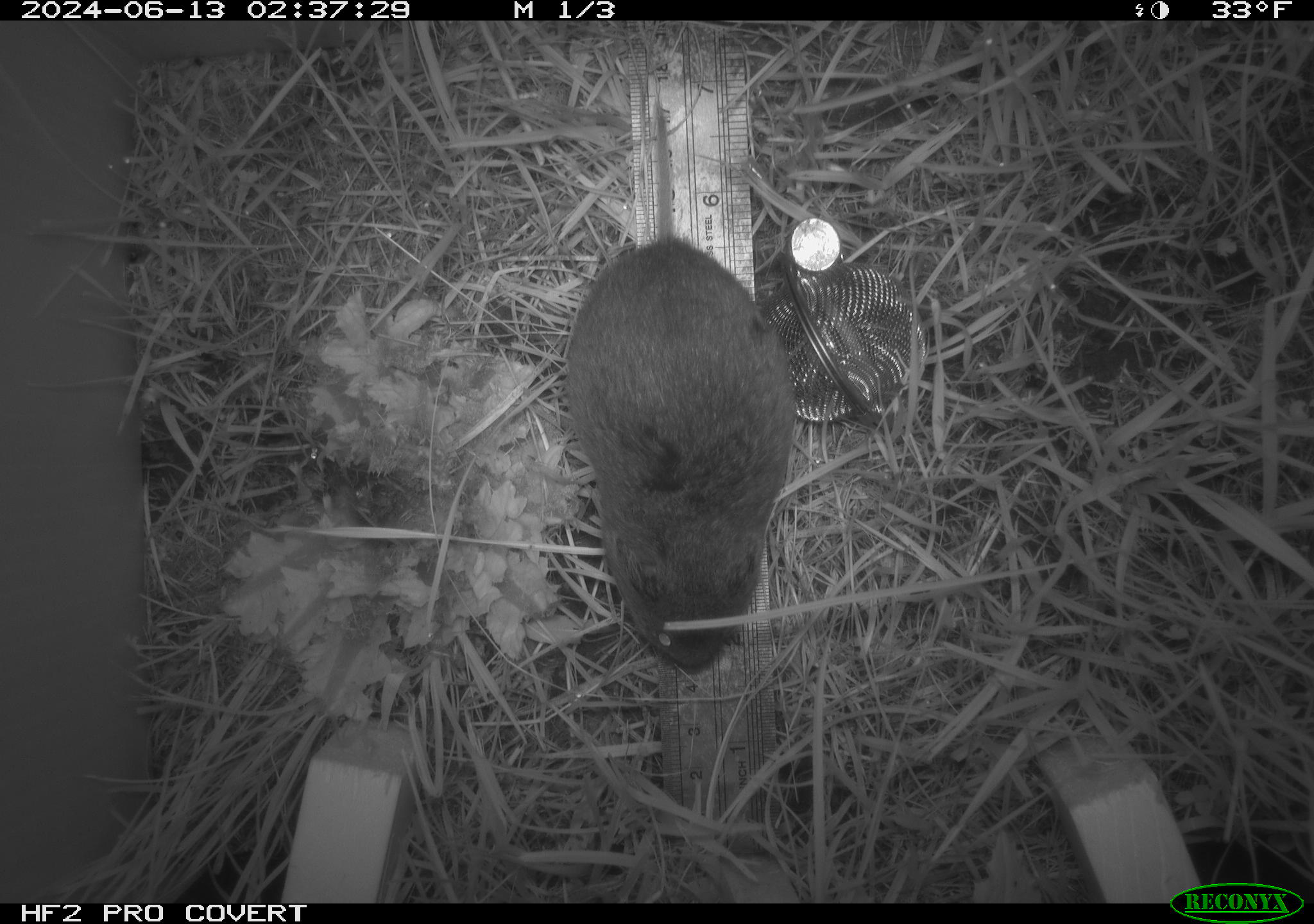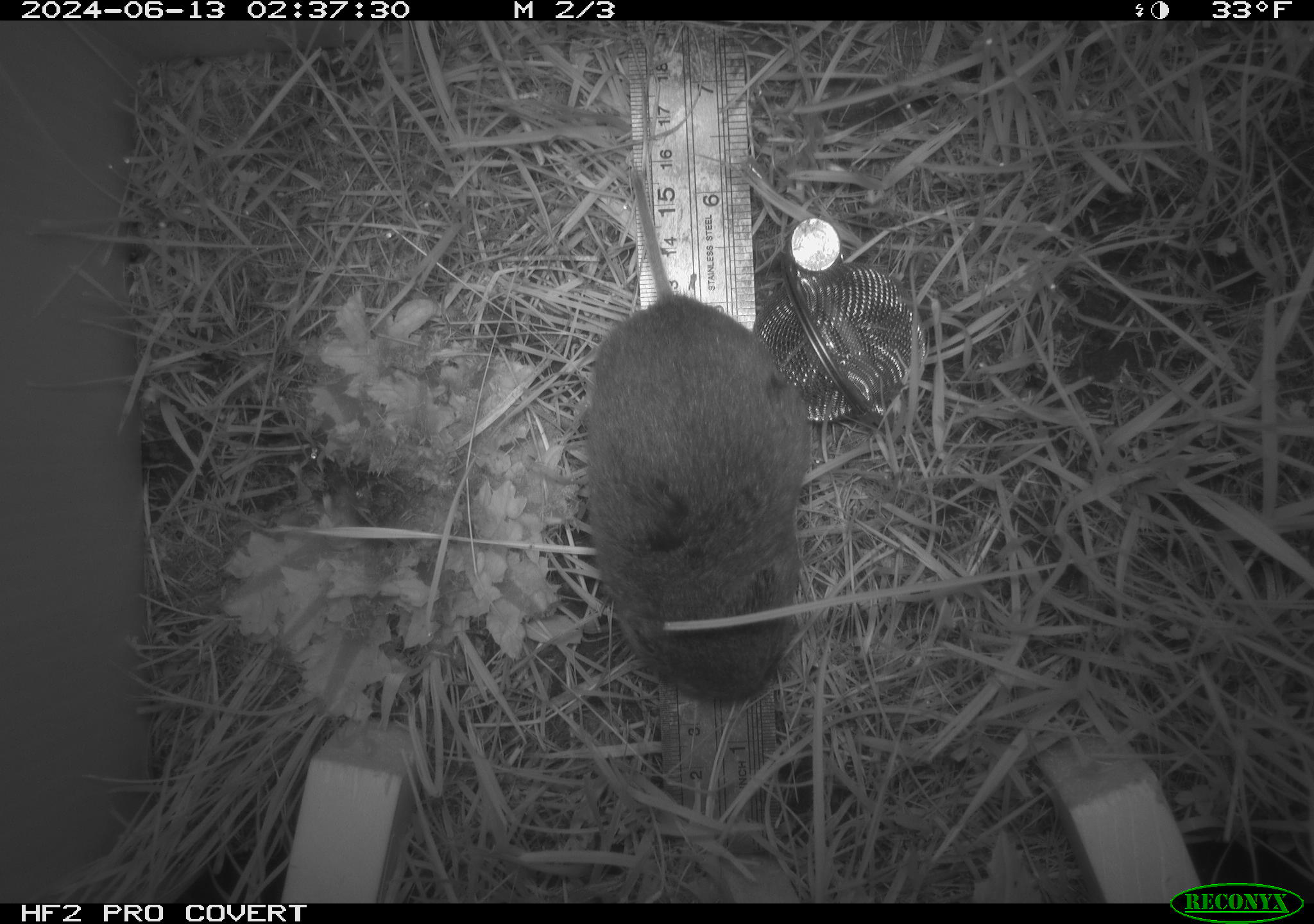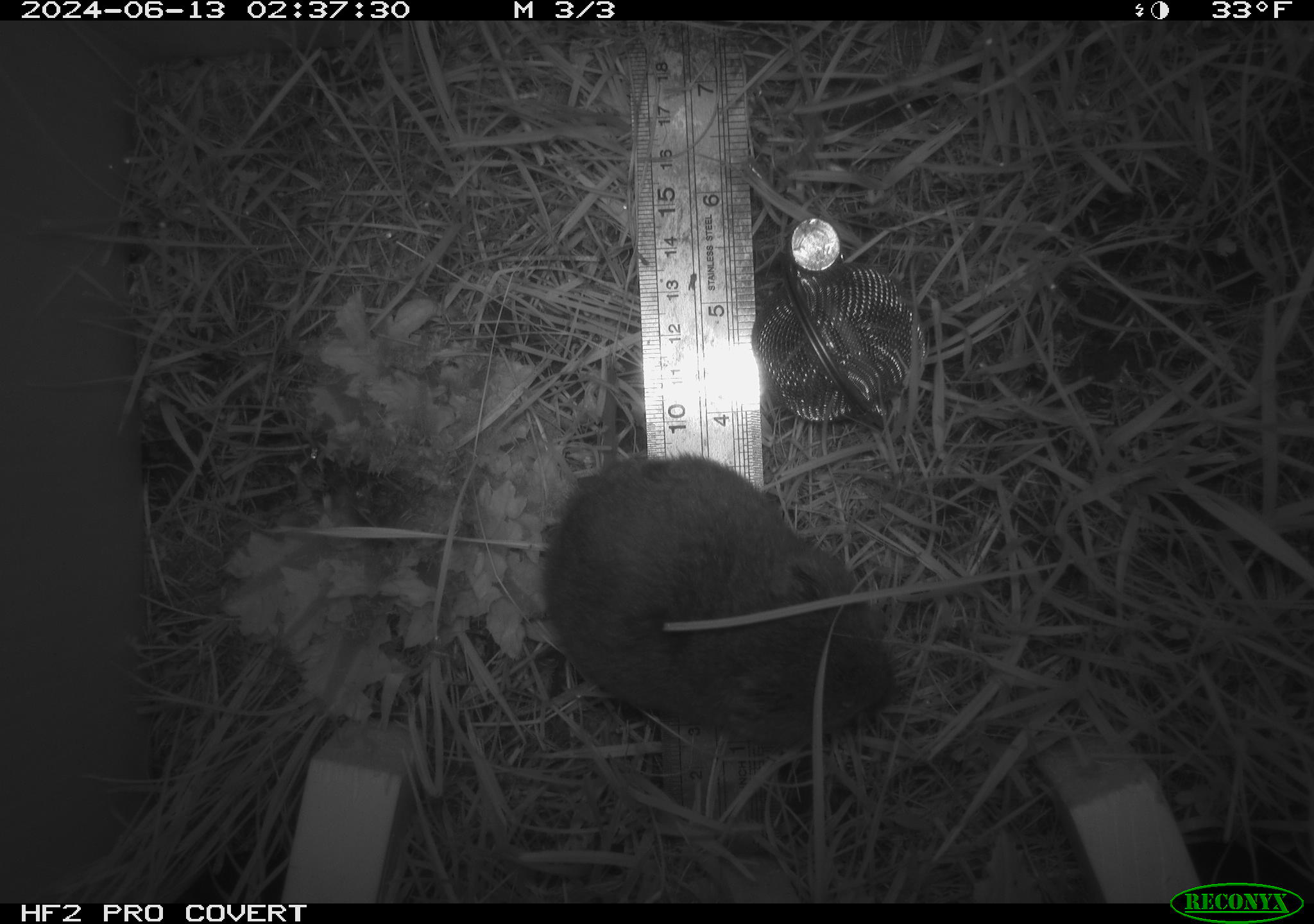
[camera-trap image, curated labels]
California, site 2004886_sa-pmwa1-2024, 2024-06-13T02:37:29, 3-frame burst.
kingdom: Animalia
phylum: Chordata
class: Mammalia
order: Rodentia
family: Cricetidae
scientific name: Arvicolinae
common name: voles, lemmings, and muskrats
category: arvicolinae subfamily